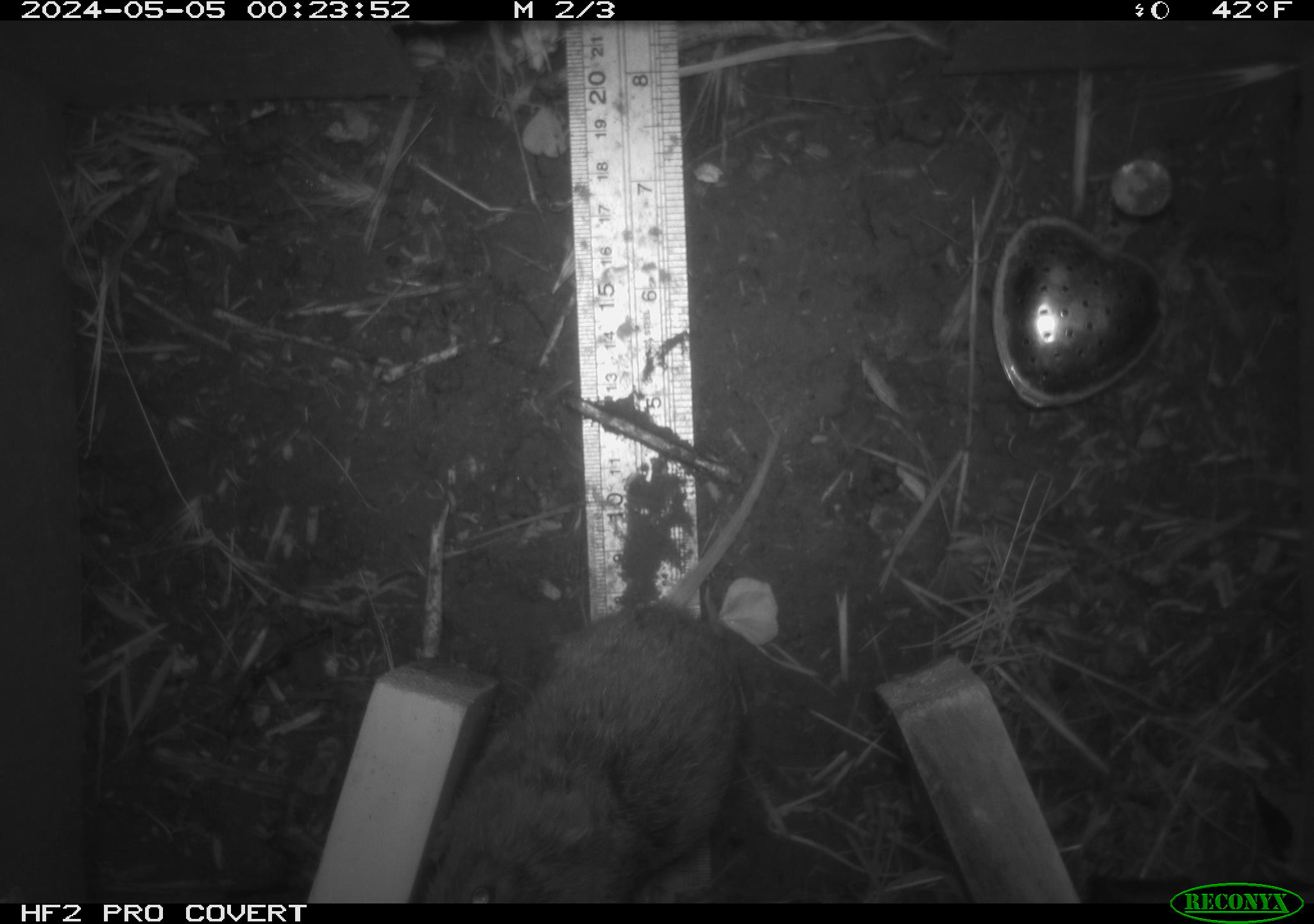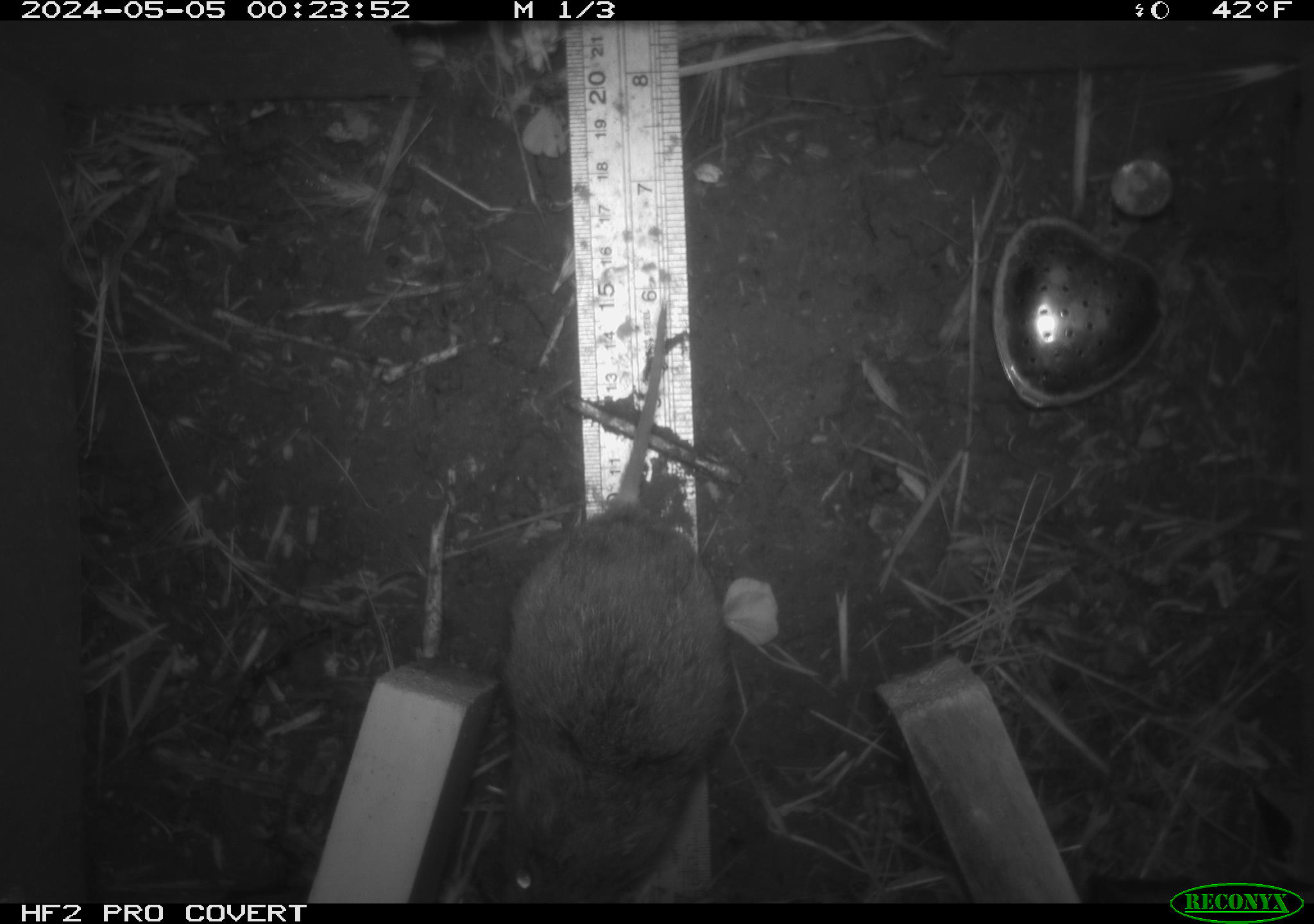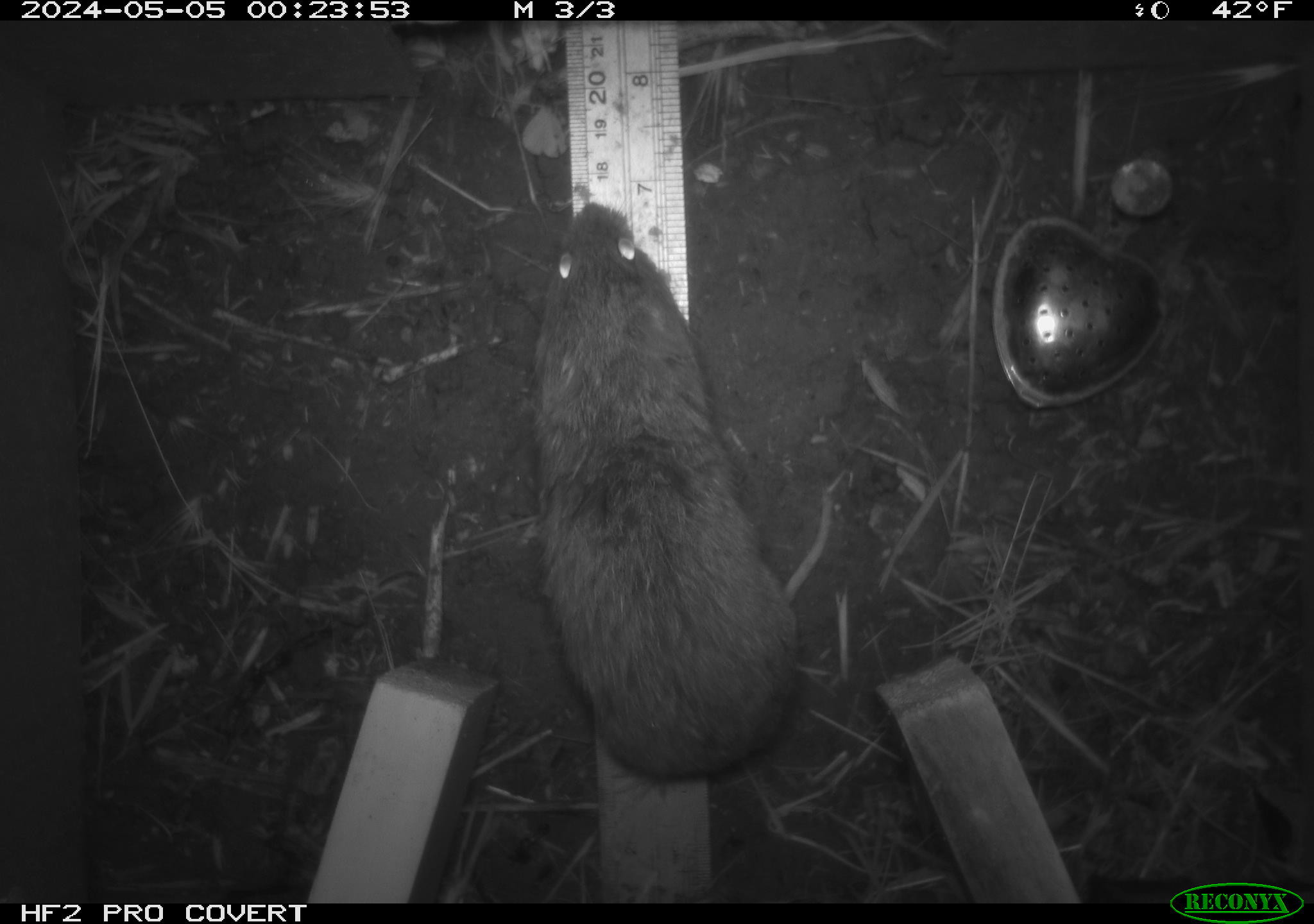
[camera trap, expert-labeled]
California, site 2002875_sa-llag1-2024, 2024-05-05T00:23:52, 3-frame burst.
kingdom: Animalia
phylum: Chordata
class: Mammalia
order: Rodentia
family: Cricetidae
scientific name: Arvicolinae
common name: voles, lemmings, and muskrats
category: arvicolinae subfamily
Arvicolinae subfamily (voles, lemmings, and muskrats) (Arvicolinae).